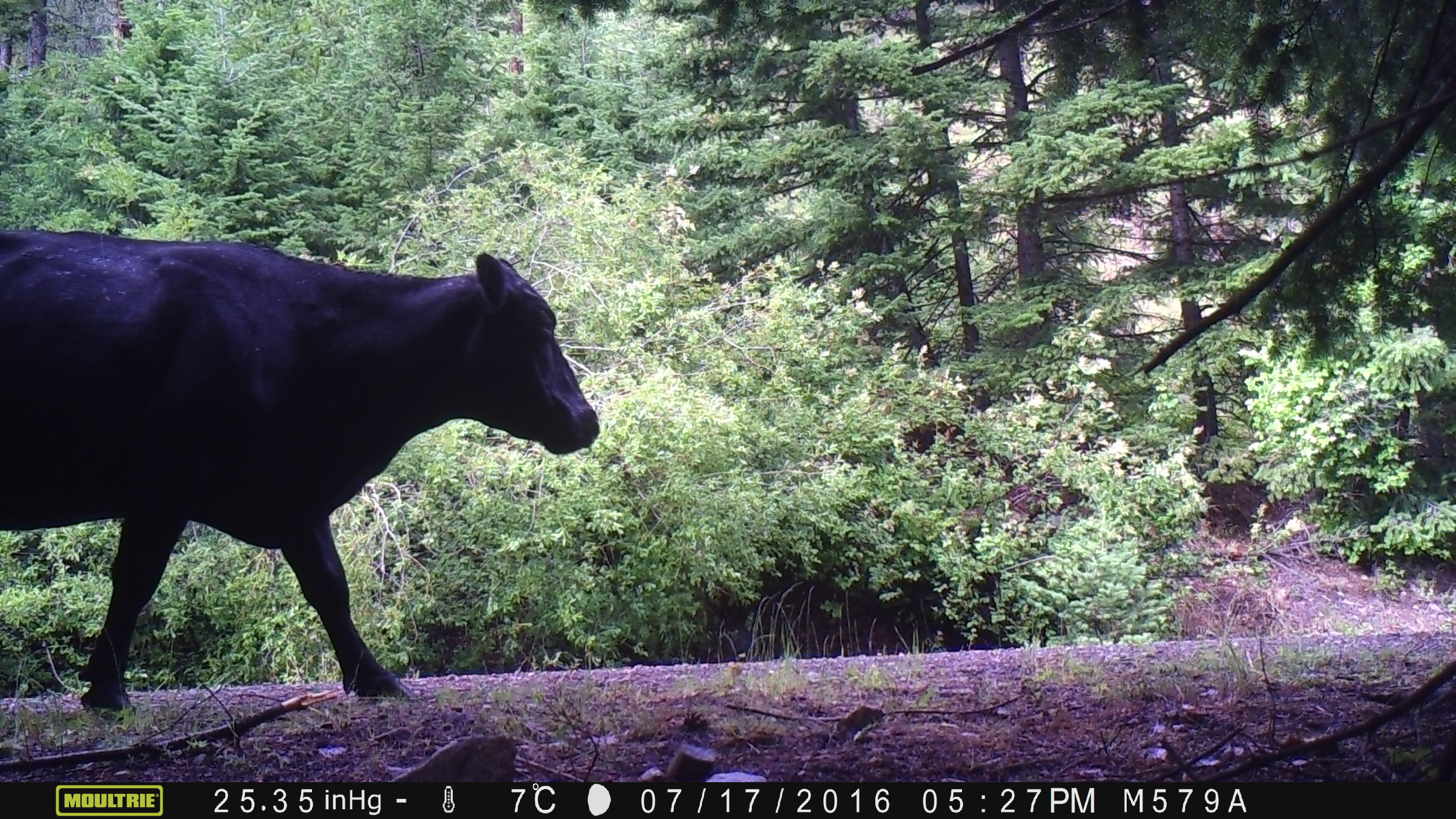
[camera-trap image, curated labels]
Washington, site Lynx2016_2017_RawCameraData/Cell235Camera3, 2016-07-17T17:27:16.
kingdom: Animalia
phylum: Chordata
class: Mammalia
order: Artiodactyla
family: Bovidae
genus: Bos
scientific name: Bos taurus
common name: domestic cattle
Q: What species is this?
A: Domestic cattle (Bos taurus).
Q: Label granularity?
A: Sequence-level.